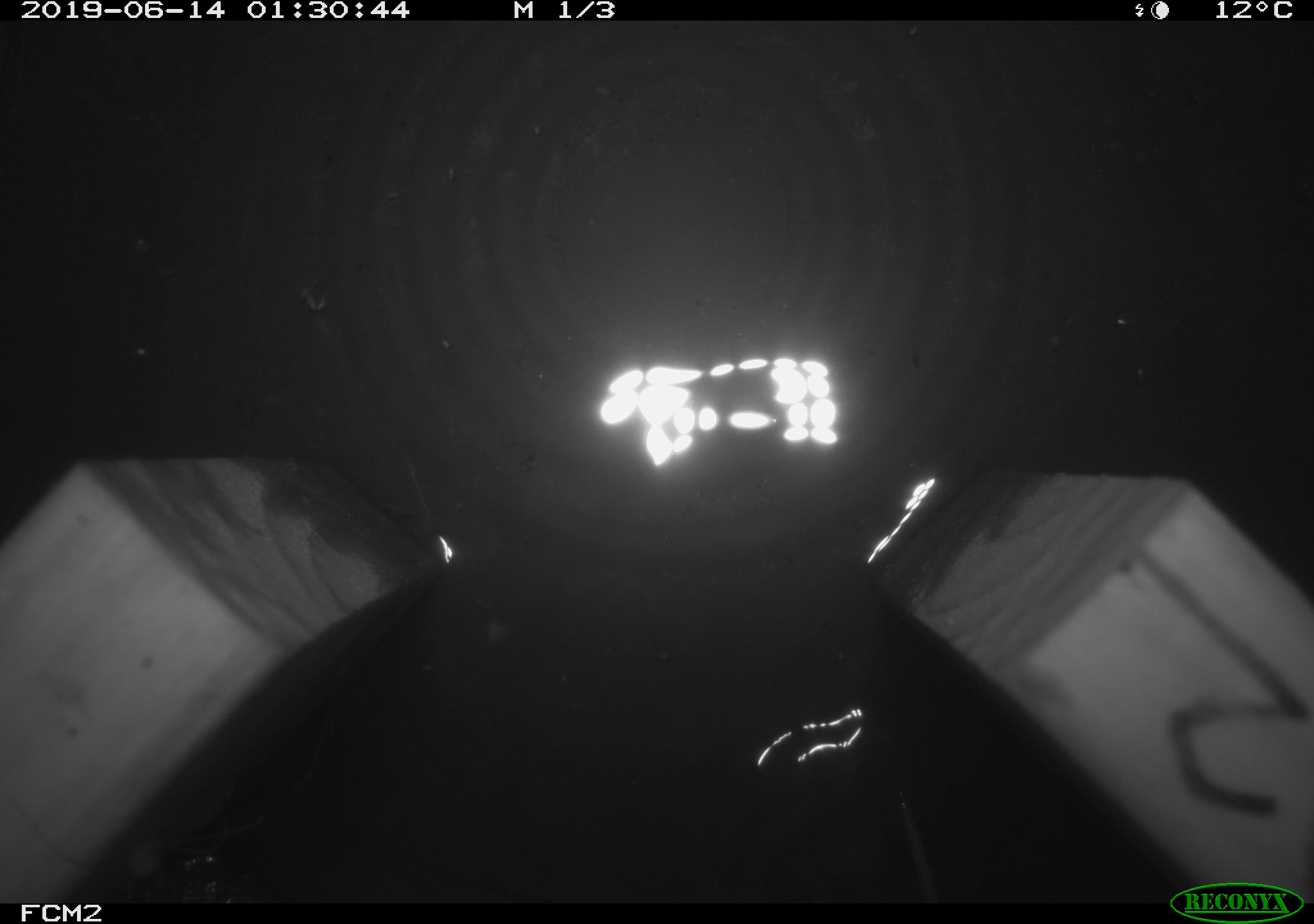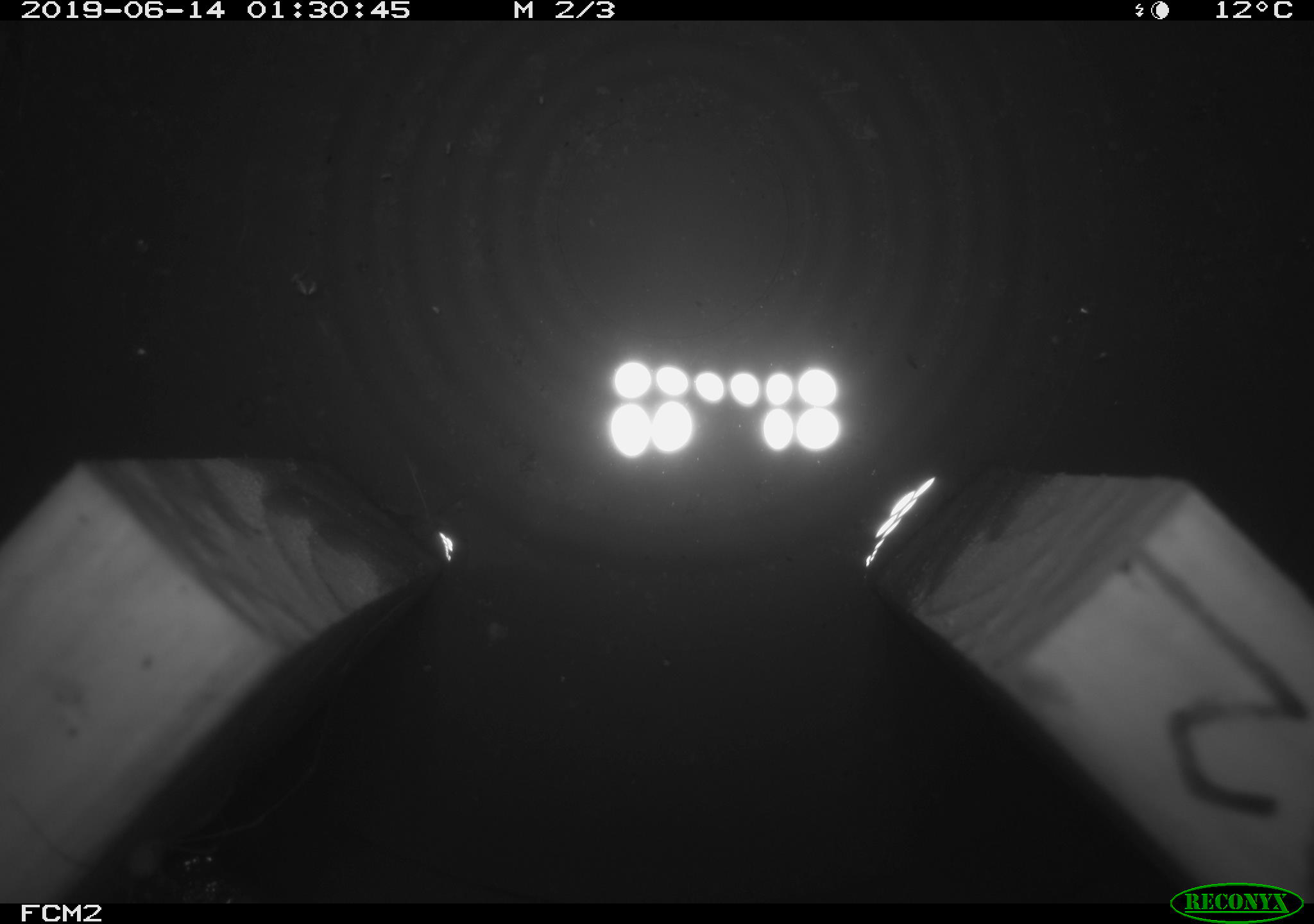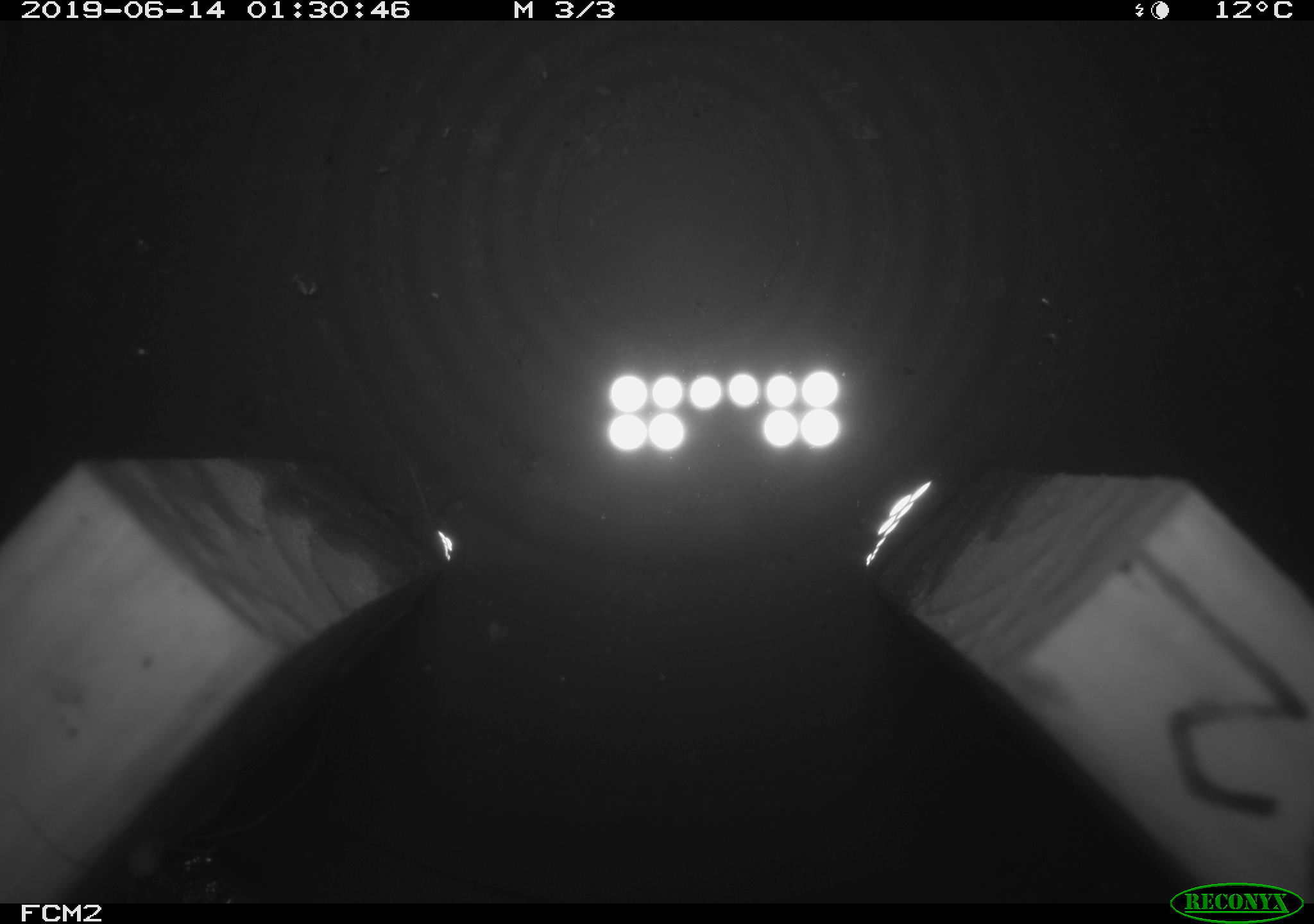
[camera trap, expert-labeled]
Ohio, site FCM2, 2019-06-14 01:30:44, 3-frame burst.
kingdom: Animalia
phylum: Chordata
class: Mammalia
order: Eulipotyphla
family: Soricidae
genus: Sorex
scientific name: Sorex cinereus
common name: masked shrew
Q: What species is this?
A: Masked shrew (Sorex cinereus).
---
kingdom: Animalia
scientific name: Animalia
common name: animal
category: invertebrate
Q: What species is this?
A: Invertebrate (animal) (Animalia).